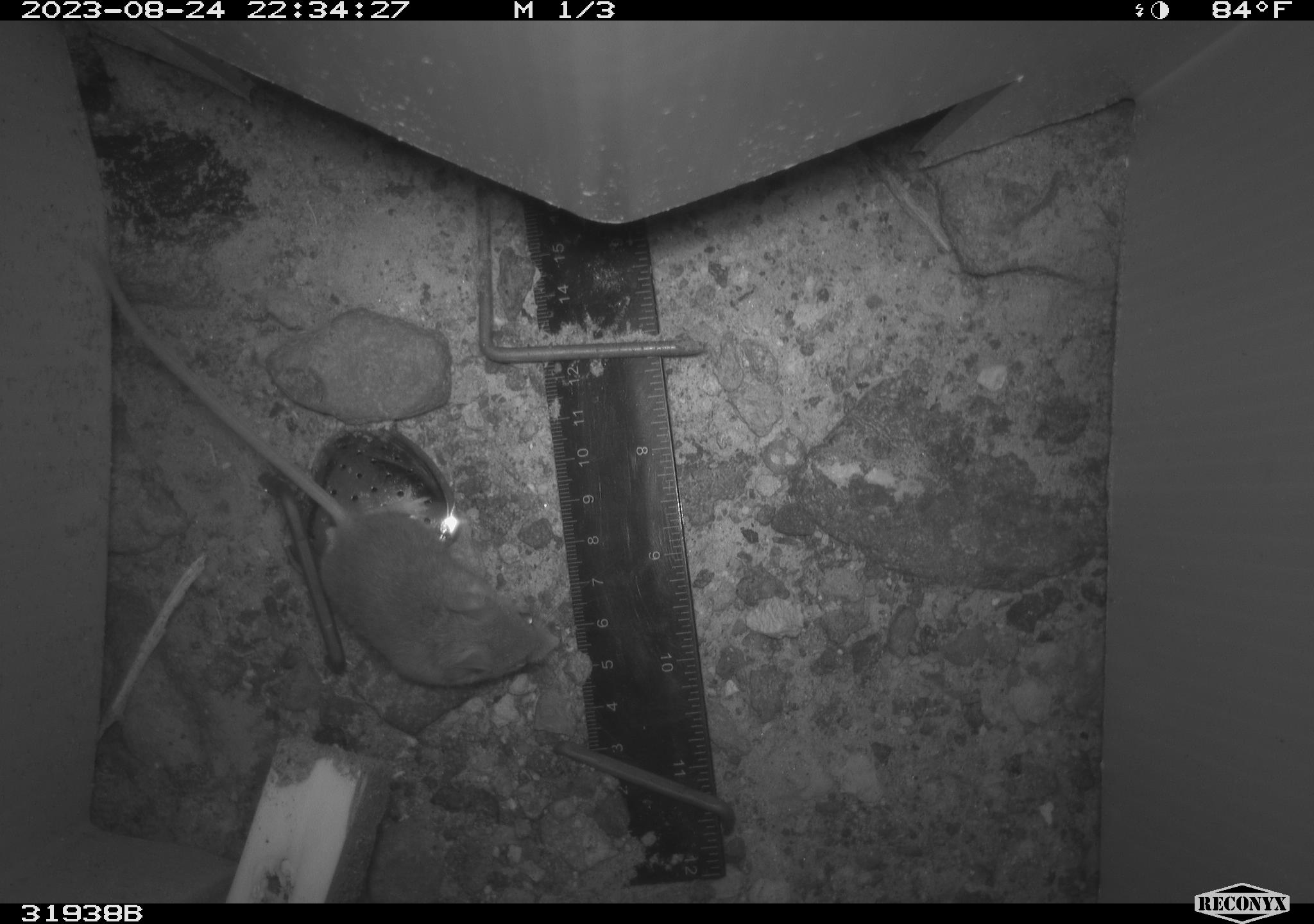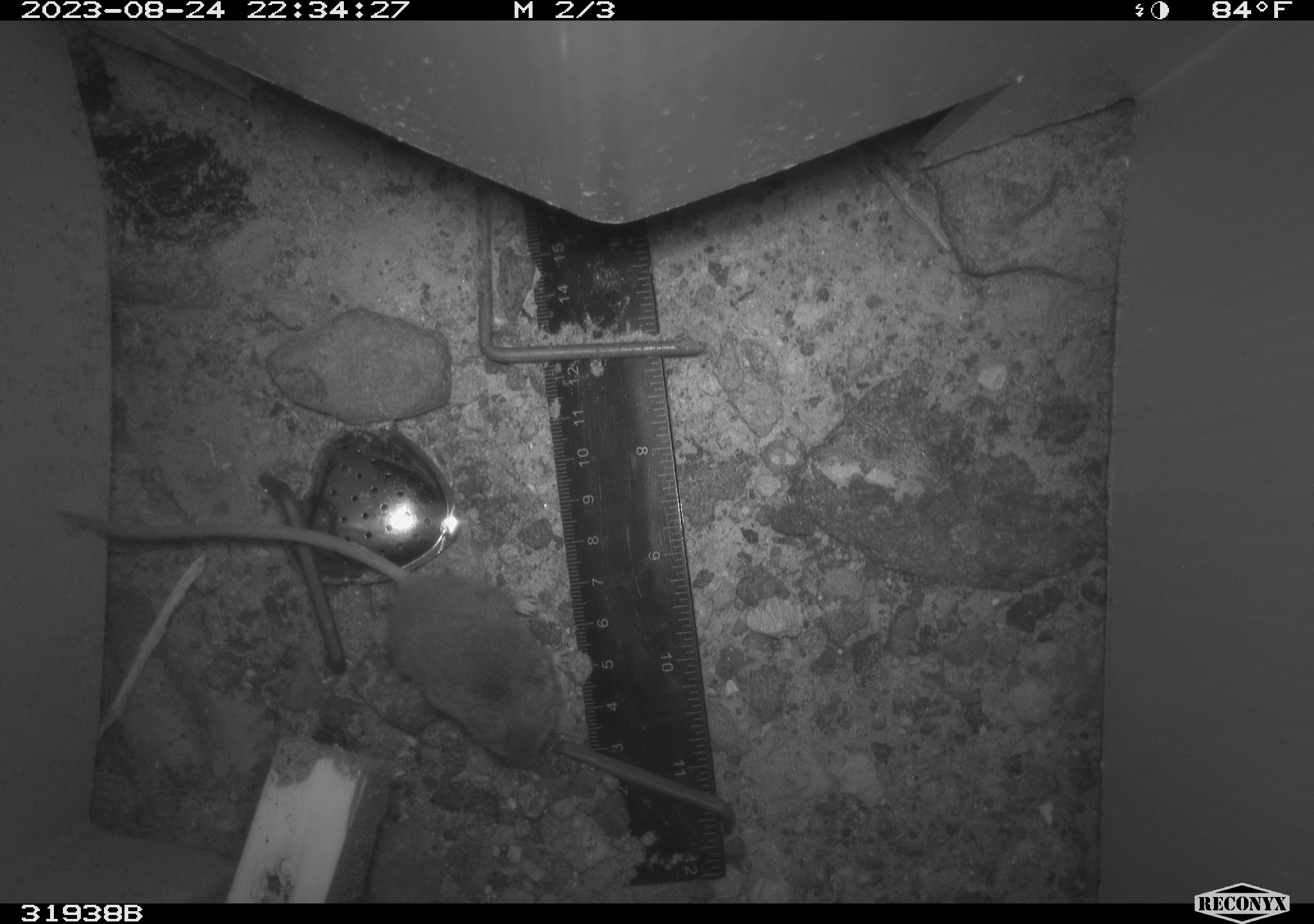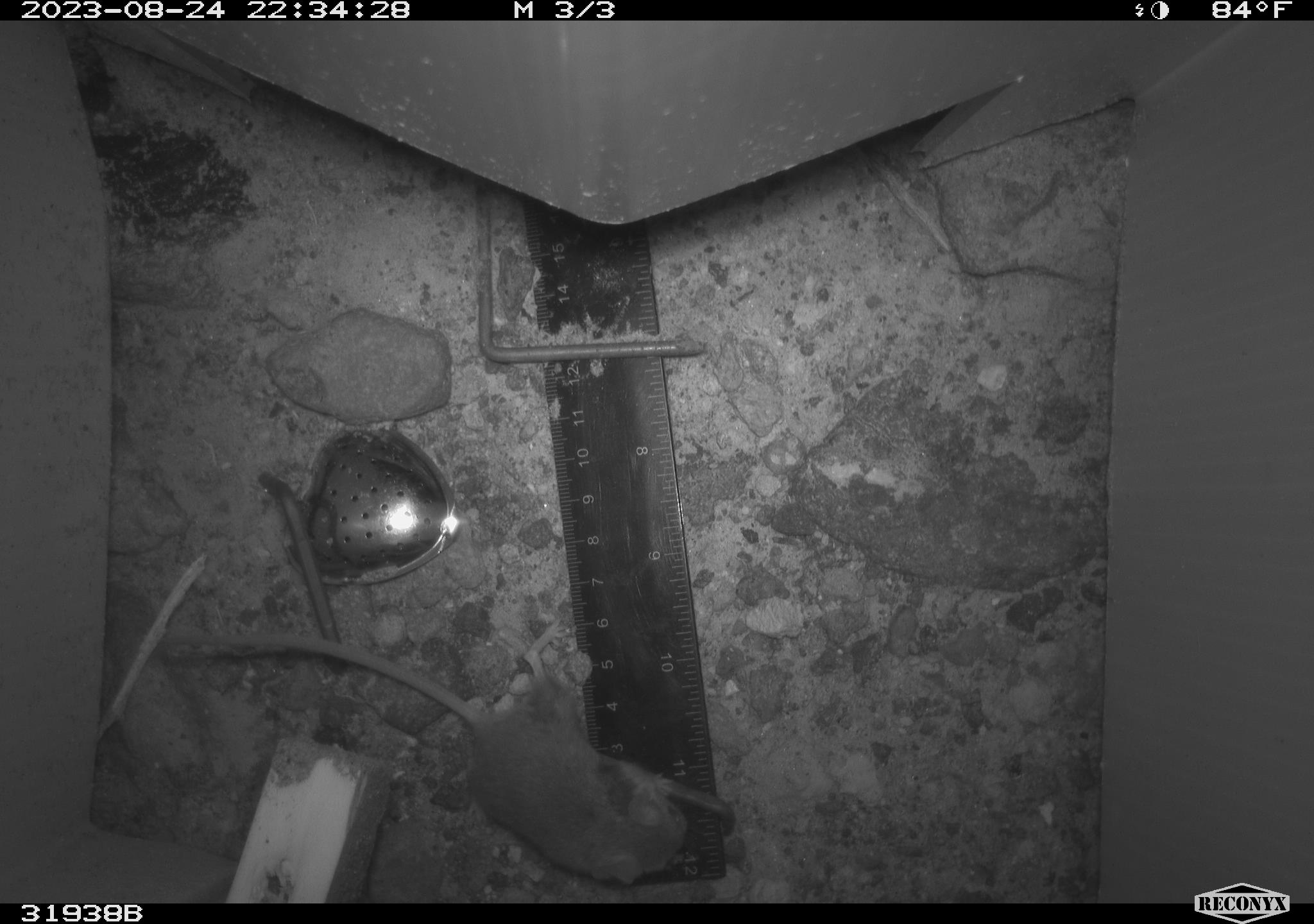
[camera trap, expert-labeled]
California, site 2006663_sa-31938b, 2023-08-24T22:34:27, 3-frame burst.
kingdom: Animalia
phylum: Chordata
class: Mammalia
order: Rodentia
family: Heteromyidae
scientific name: Heteromyidae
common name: kangaroo rats and pocket mice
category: heteromyidae family